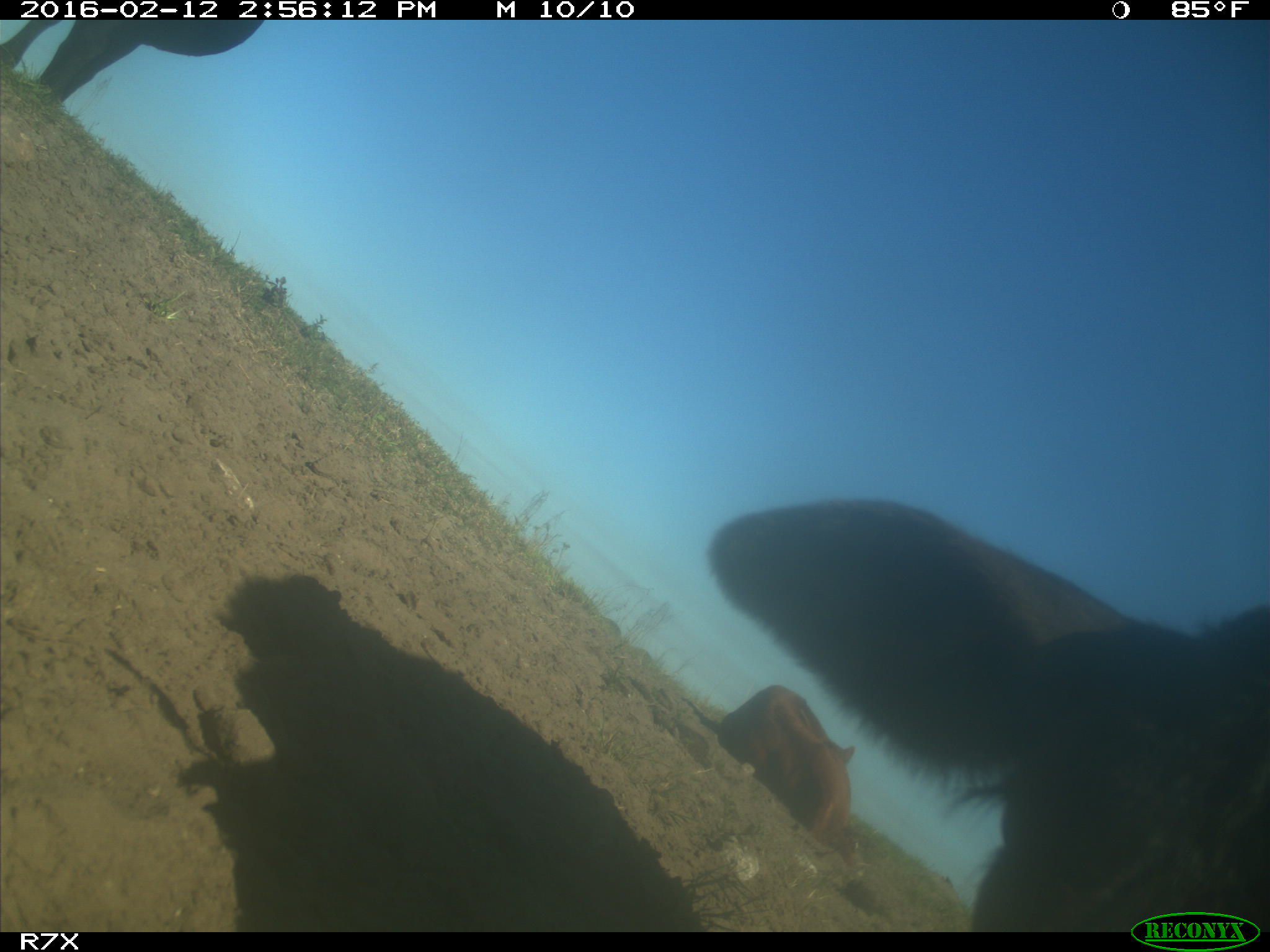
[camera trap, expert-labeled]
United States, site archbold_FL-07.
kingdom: Animalia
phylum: Chordata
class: Mammalia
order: Artiodactyla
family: Bovidae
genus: Bos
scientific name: Bos taurus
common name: domestic cow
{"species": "Bos taurus (domestic cow)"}